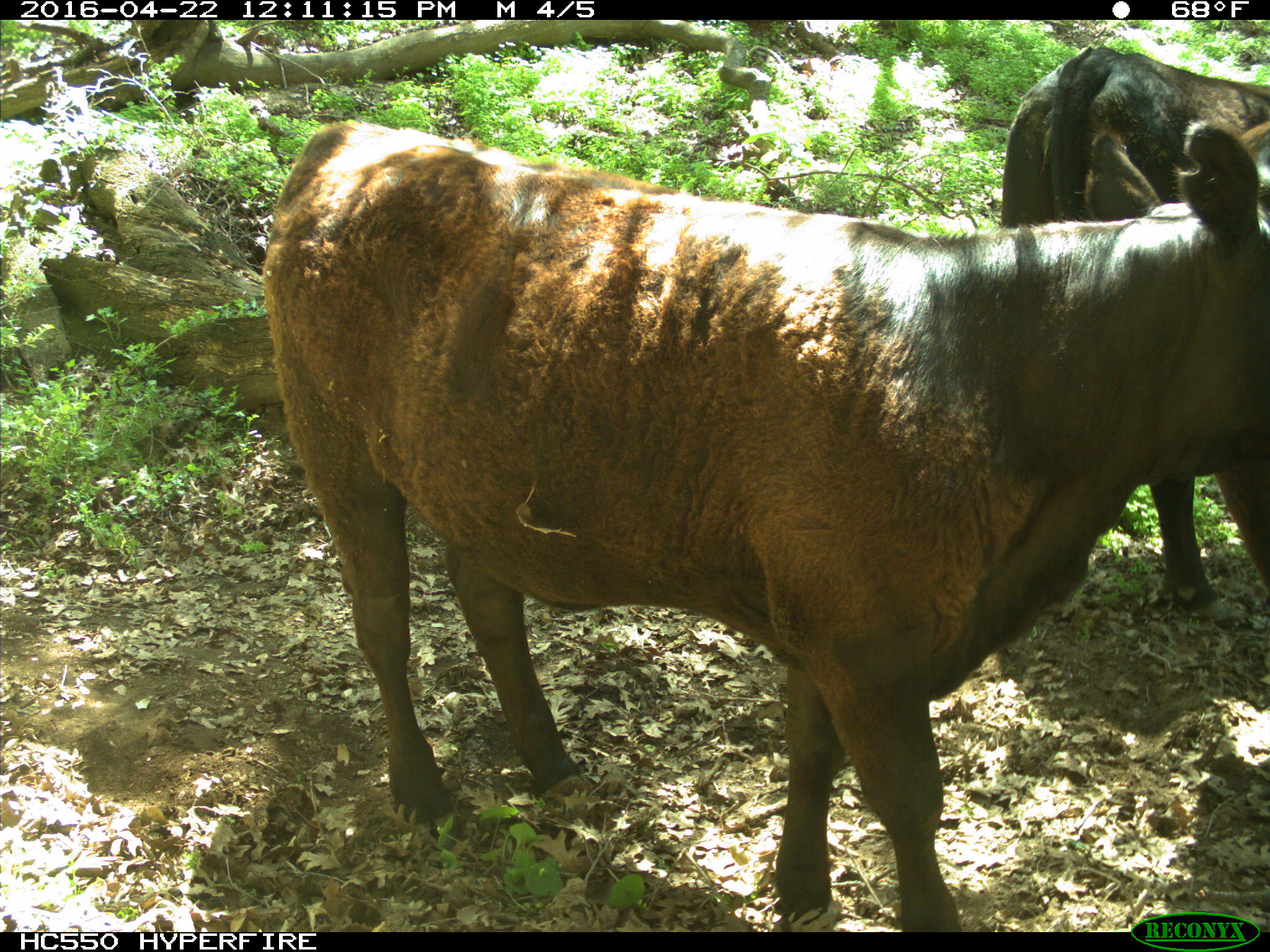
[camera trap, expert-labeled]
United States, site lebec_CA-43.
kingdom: Animalia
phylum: Chordata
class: Mammalia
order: Artiodactyla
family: Bovidae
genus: Bos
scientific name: Bos taurus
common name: domestic cow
Bos taurus (domestic cow).